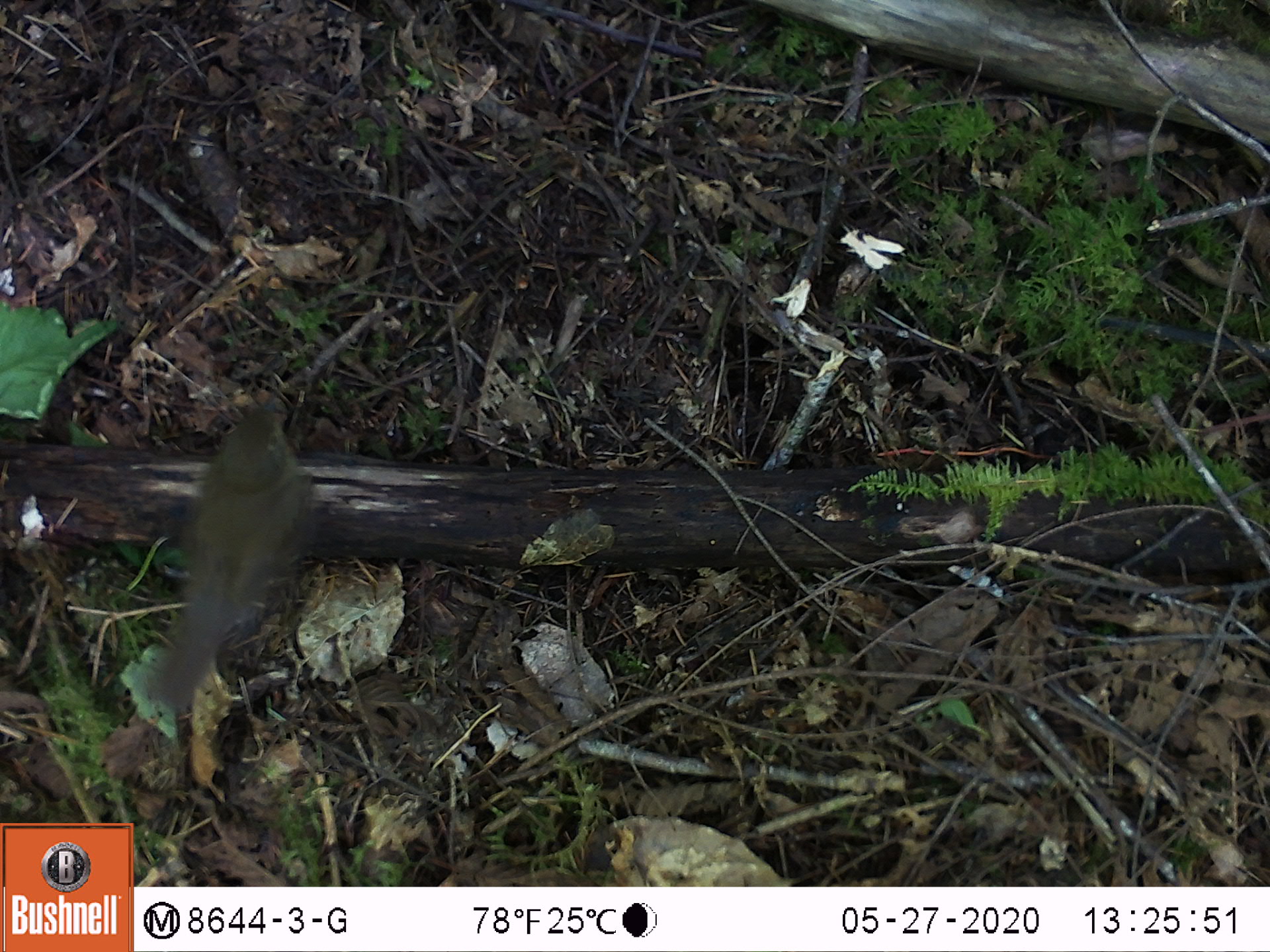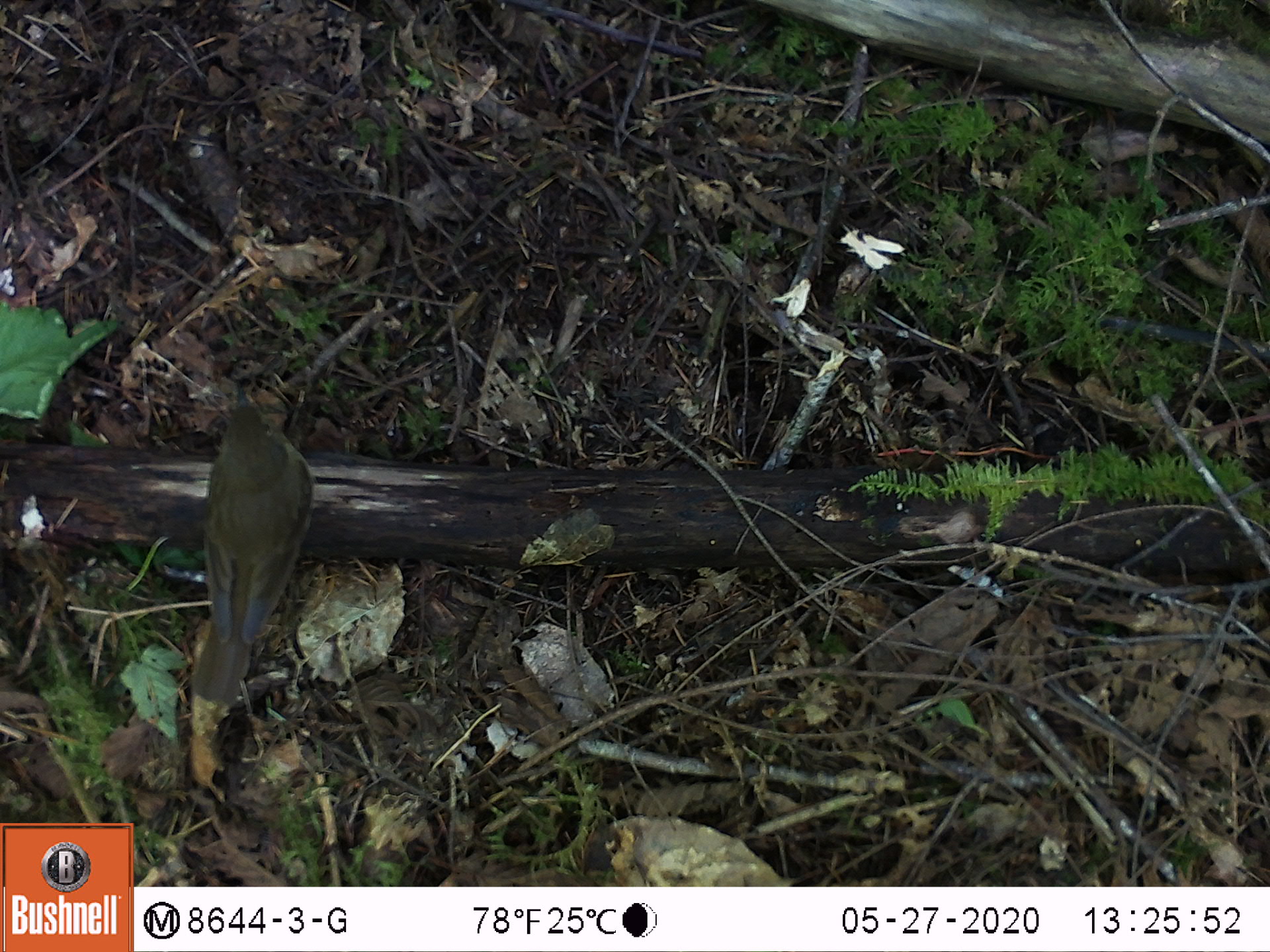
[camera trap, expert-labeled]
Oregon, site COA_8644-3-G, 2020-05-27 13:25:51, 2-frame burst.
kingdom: Animalia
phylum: Chordata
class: Aves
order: Passeriformes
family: Turdidae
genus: Catharus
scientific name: Catharus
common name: brown thrushes and nightingale-thrushes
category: catharus species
Catharus species (brown thrushes and nightingale-thrushes) (Catharus).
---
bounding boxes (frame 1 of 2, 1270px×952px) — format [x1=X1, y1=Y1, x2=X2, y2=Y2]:
catharus species: [x1=144, y1=368, x2=331, y2=735]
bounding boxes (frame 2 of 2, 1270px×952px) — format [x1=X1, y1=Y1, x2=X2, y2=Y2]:
catharus species: [x1=176, y1=371, x2=350, y2=740]